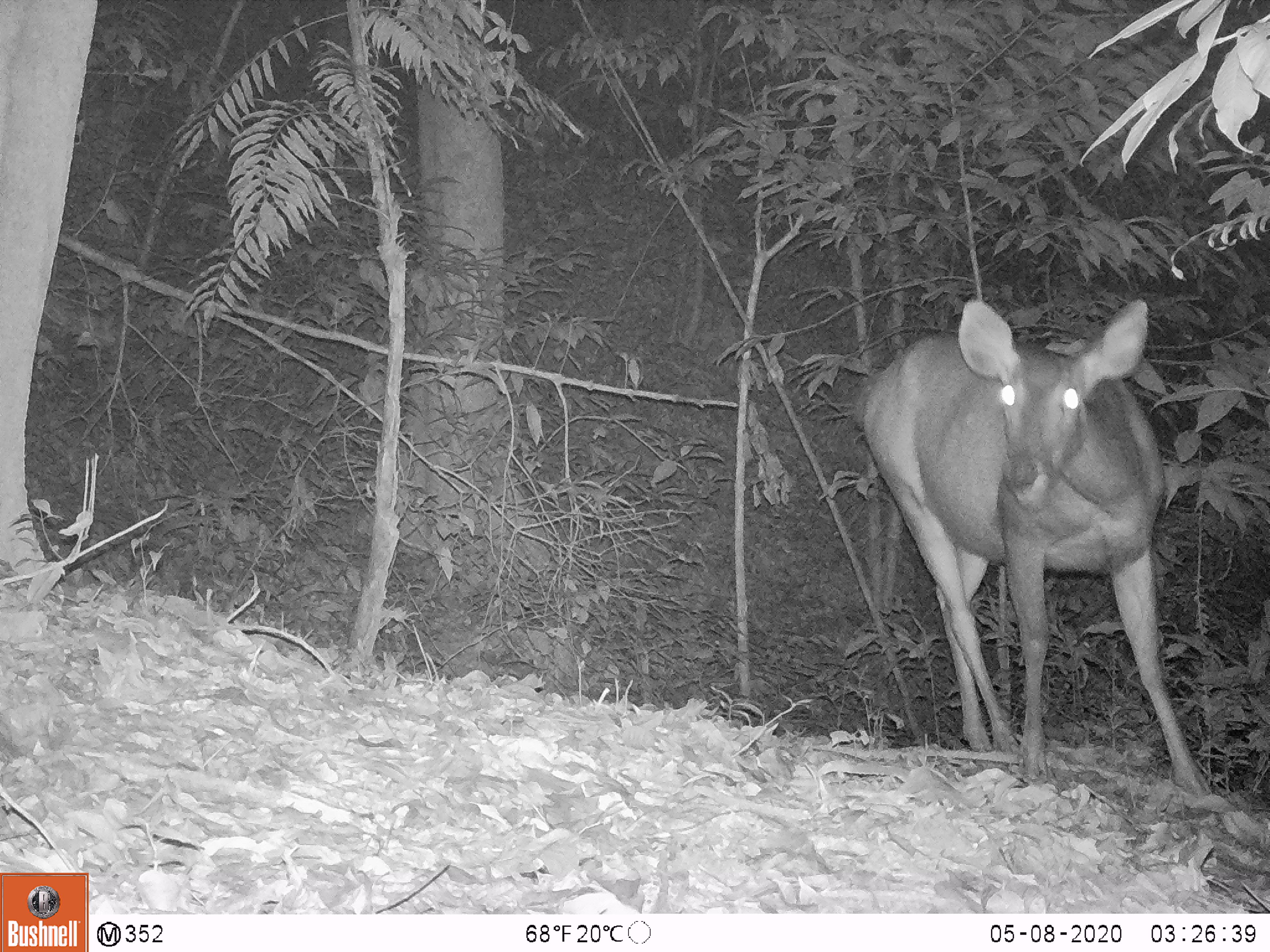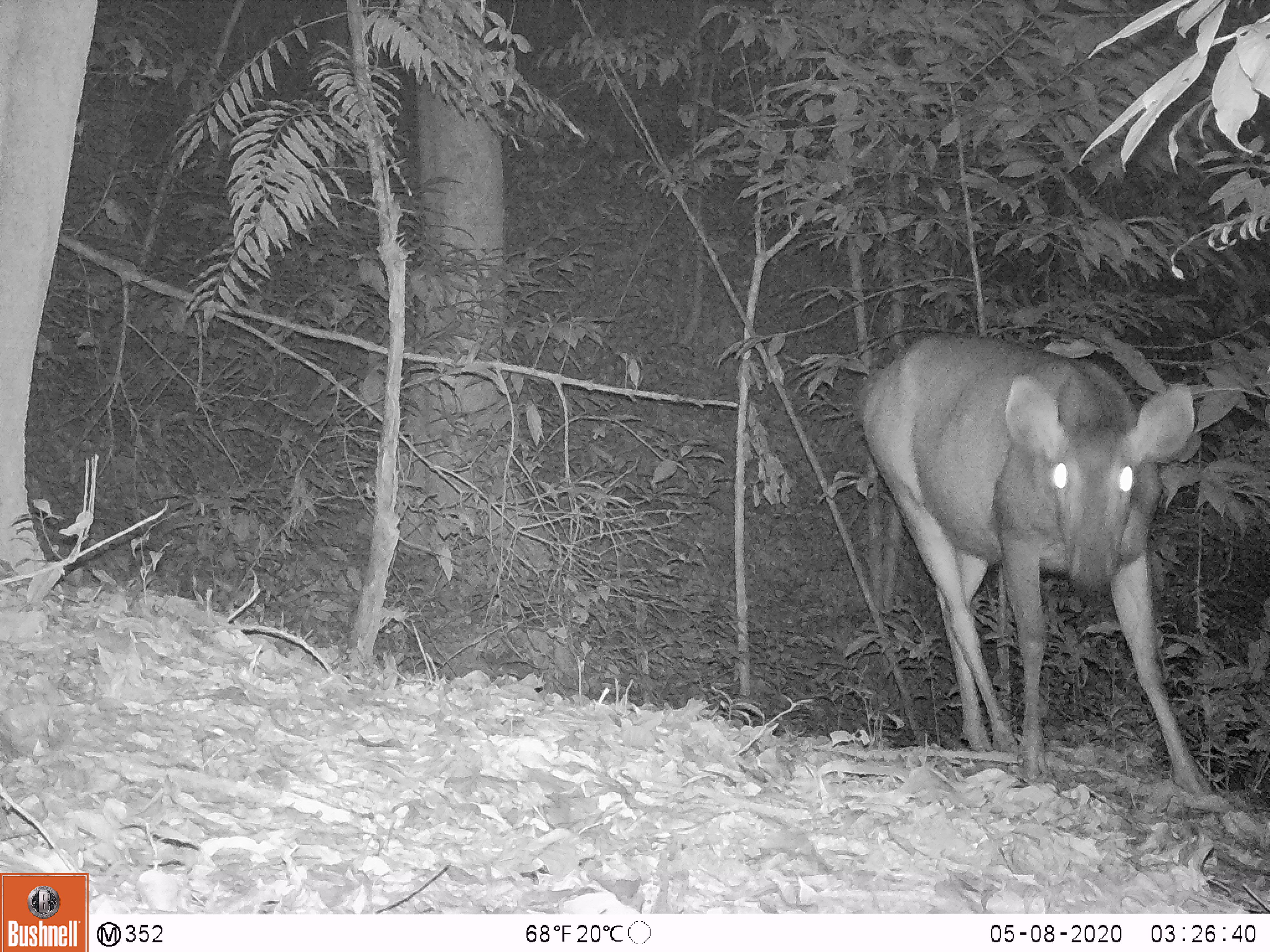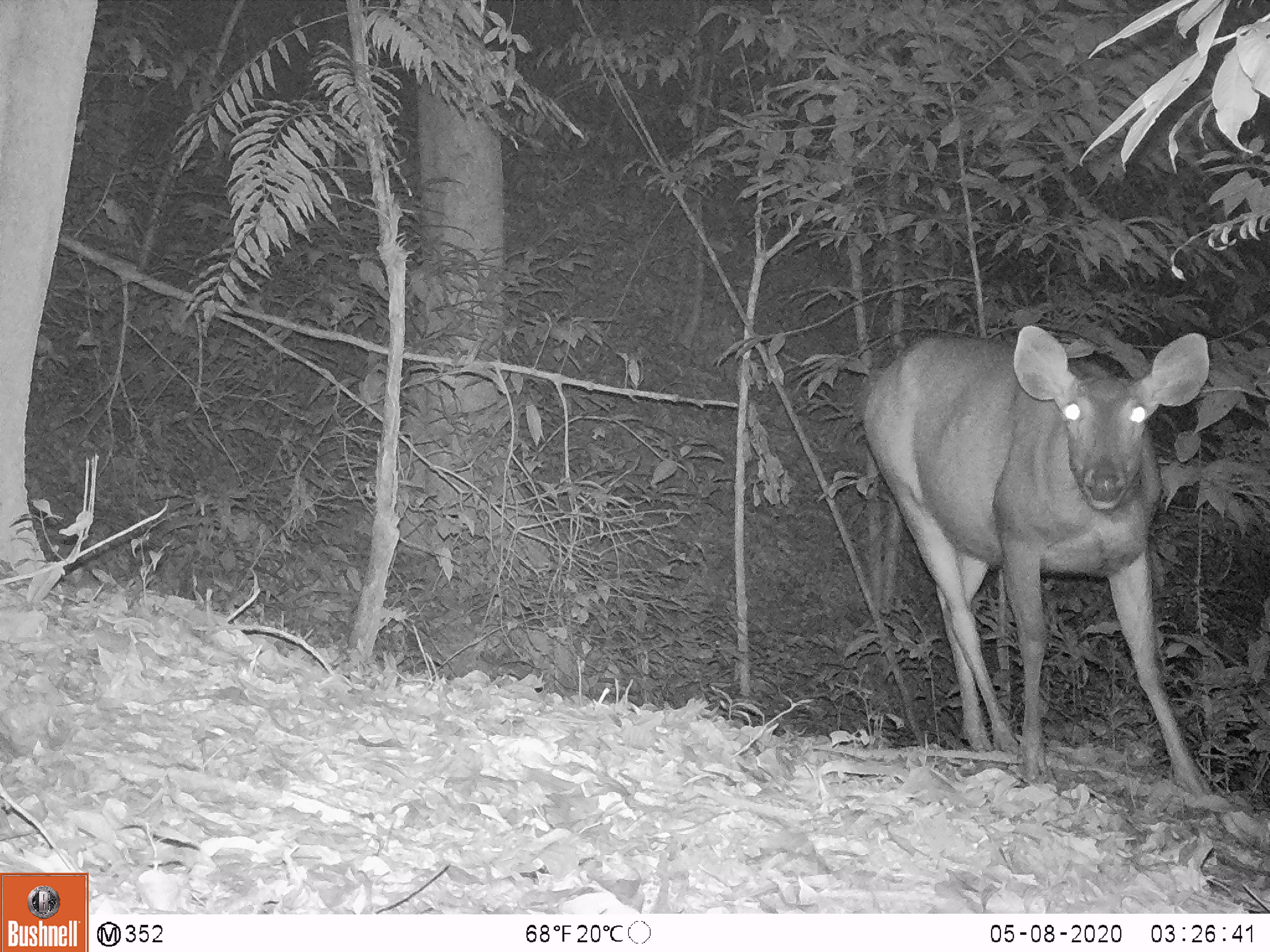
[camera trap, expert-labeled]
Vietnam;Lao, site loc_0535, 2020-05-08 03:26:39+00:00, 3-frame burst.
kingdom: Animalia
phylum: Chordata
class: Mammalia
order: Artiodactyla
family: Cervidae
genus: Rusa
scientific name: Rusa unicolor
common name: sambar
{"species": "sambar (Rusa unicolor)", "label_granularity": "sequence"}